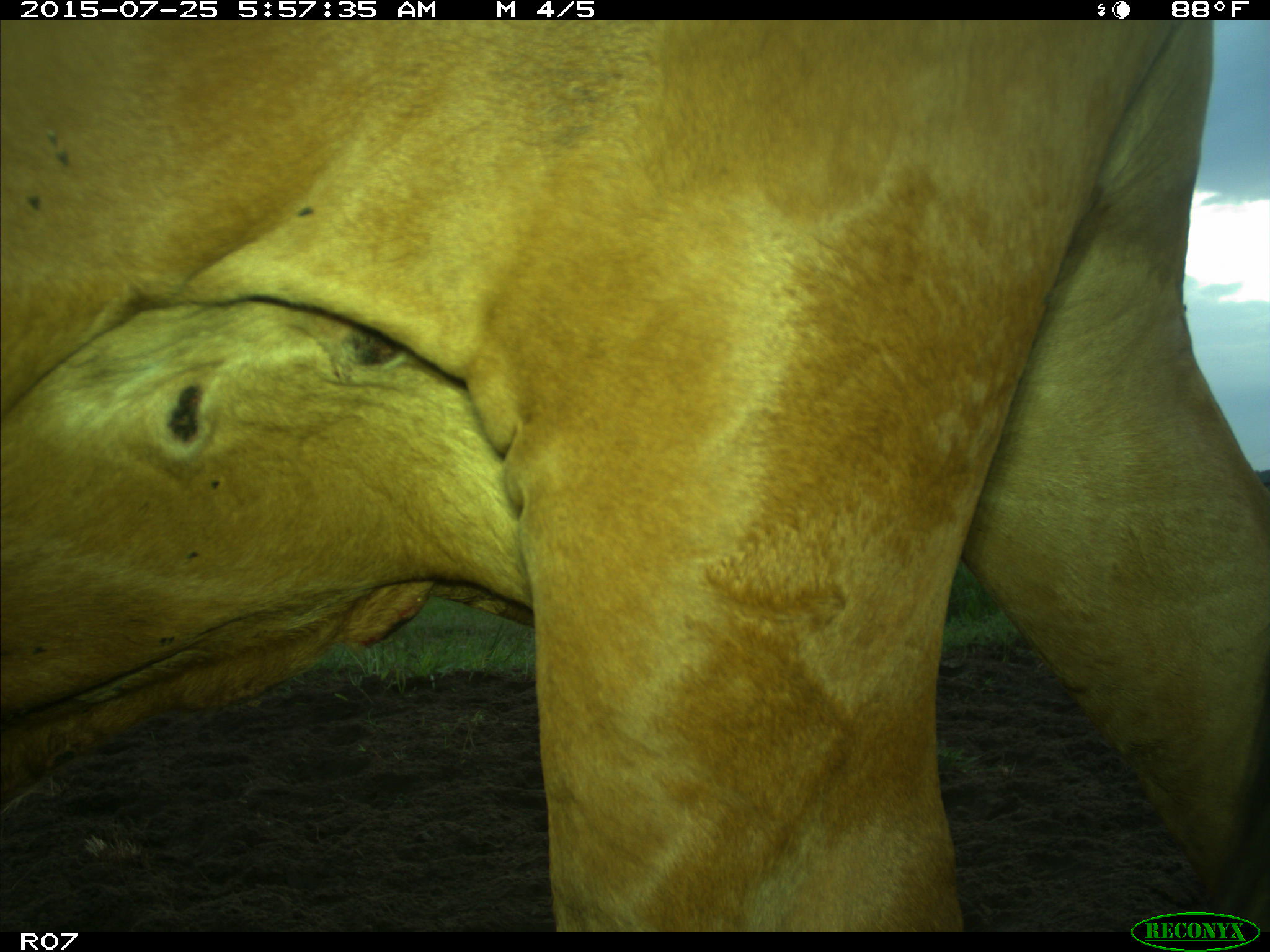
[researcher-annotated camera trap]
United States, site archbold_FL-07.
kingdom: Animalia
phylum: Chordata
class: Mammalia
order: Artiodactyla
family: Bovidae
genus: Bos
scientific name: Bos taurus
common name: domestic cow